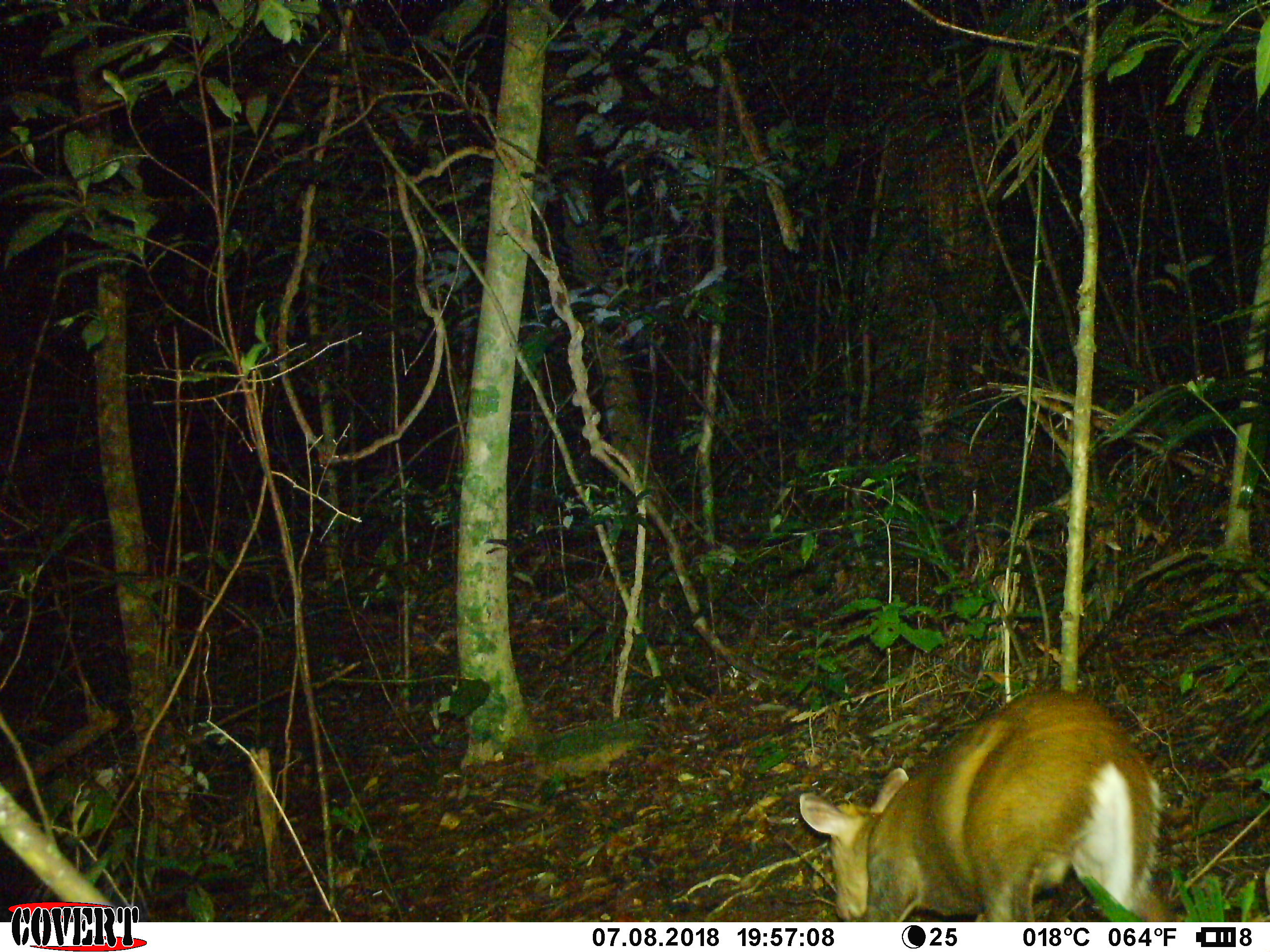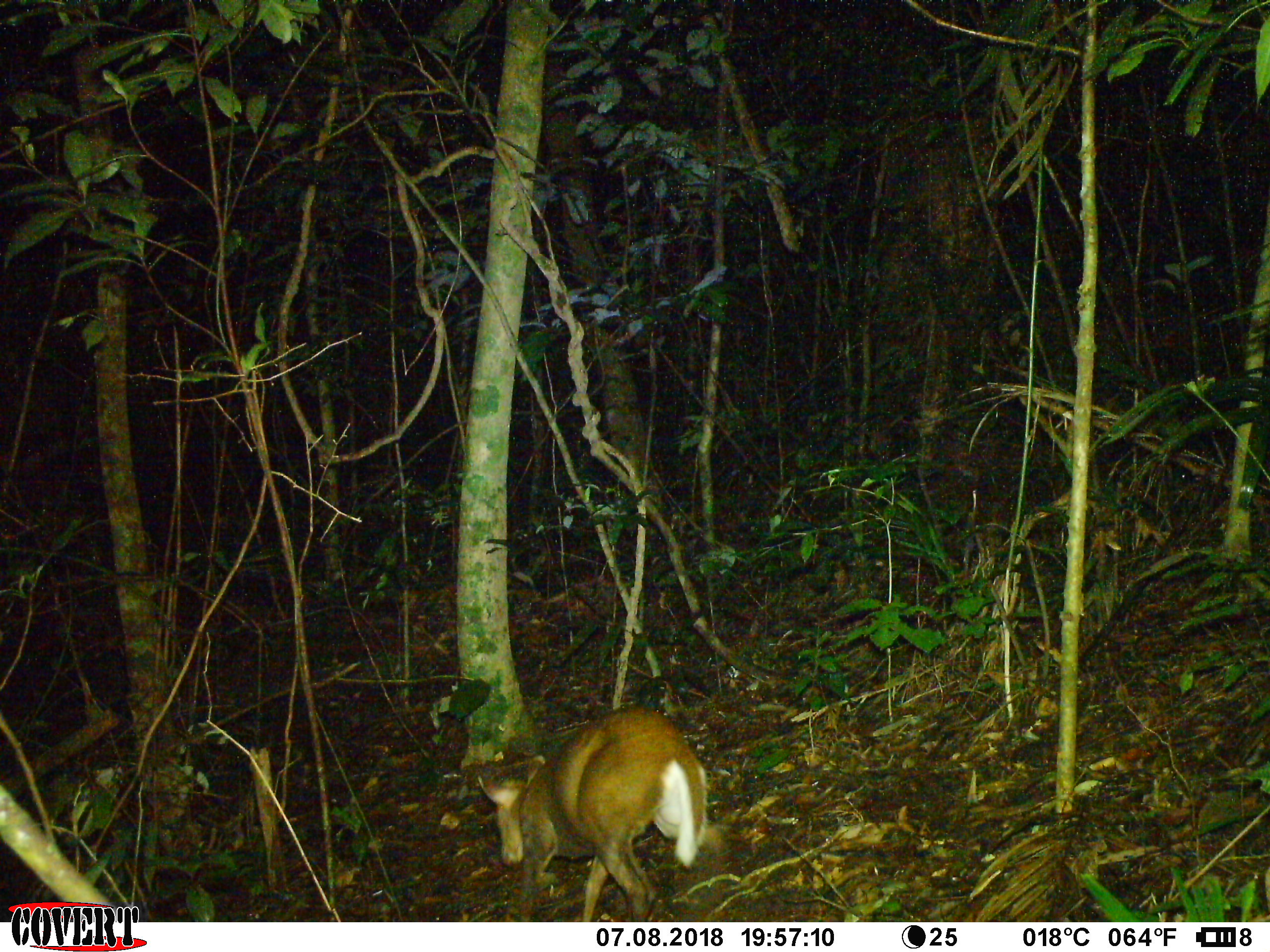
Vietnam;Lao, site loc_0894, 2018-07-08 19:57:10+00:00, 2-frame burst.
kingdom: Animalia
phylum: Chordata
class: Mammalia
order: Artiodactyla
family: Cervidae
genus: Muntiacus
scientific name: Muntiacus rooseveltorum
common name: roosevelt's muntjac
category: roosevelts muntjac group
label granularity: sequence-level